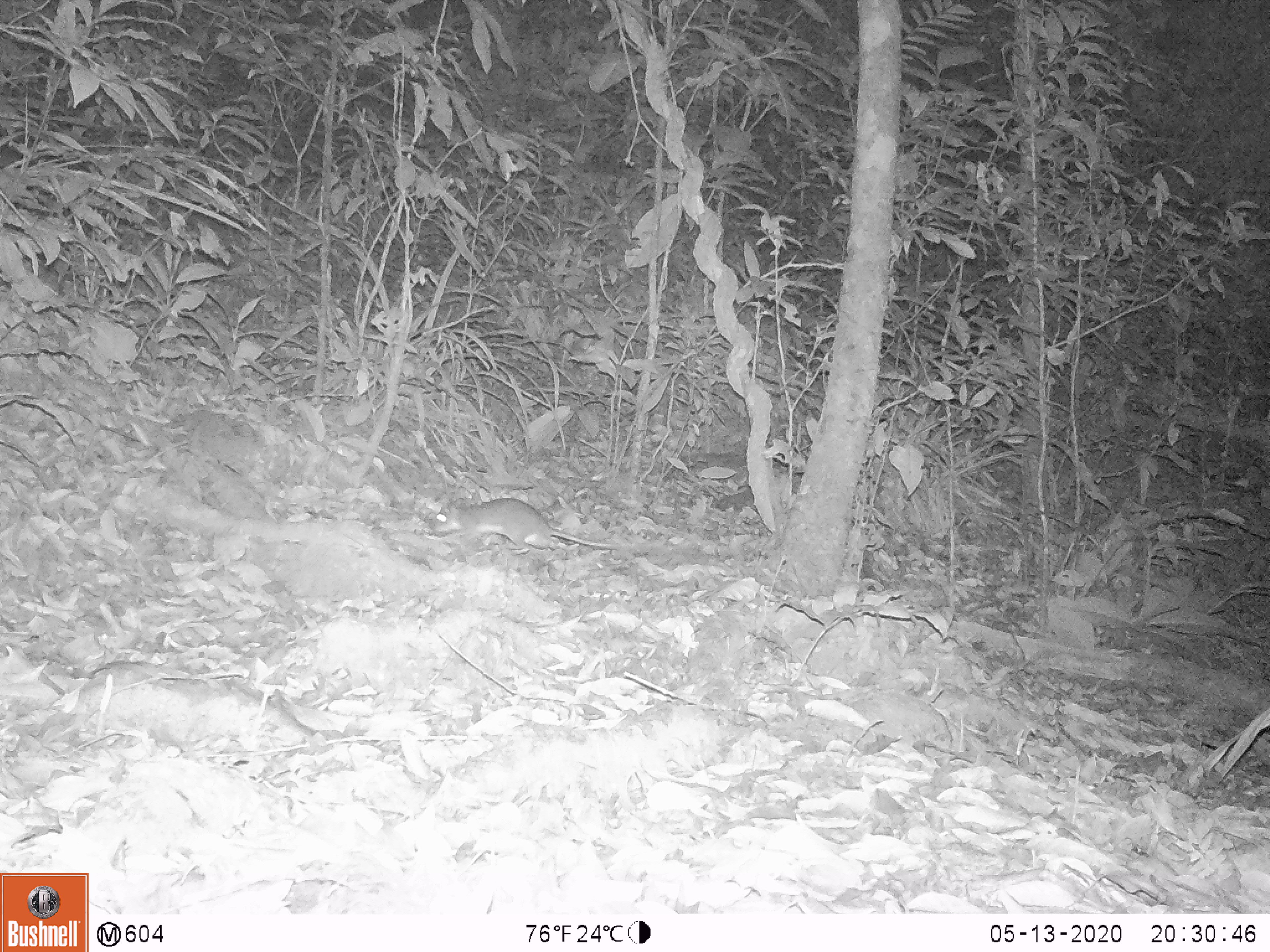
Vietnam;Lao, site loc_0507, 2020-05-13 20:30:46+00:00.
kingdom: Animalia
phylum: Chordata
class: Mammalia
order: Rodentia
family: Muridae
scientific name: Muridae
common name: old-world mice and rats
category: unidentified murid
Unidentified murid (old-world mice and rats) (Muridae). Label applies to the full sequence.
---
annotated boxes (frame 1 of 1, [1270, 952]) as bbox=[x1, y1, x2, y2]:
unidentified murid: bbox=[428, 498, 621, 550]